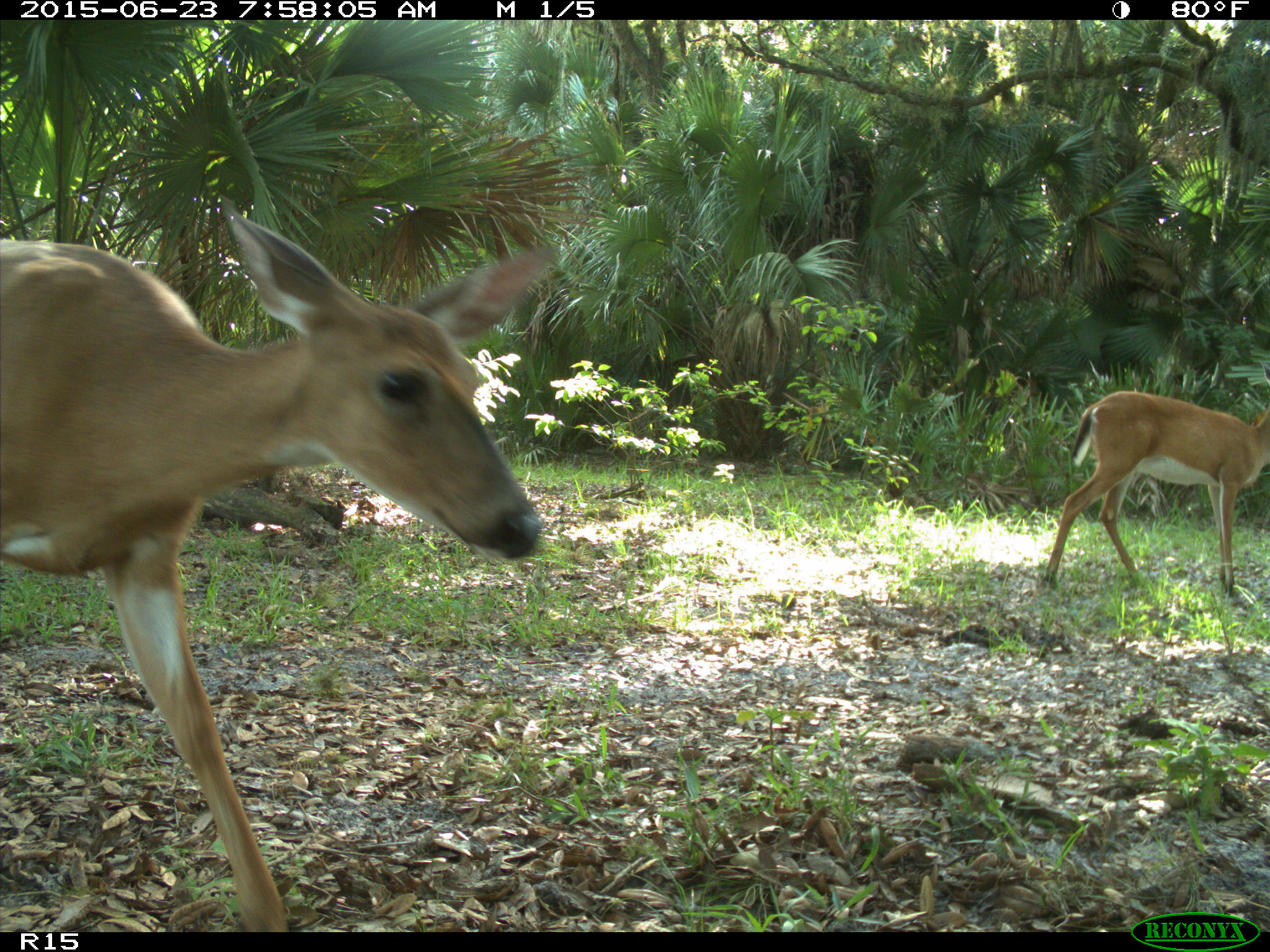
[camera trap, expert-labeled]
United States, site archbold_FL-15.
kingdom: Animalia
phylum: Chordata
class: Mammalia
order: Artiodactyla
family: Cervidae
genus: Odocoileus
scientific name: Odocoileus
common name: deer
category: unidentified deer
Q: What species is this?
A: Unidentified deer (deer) (Odocoileus).